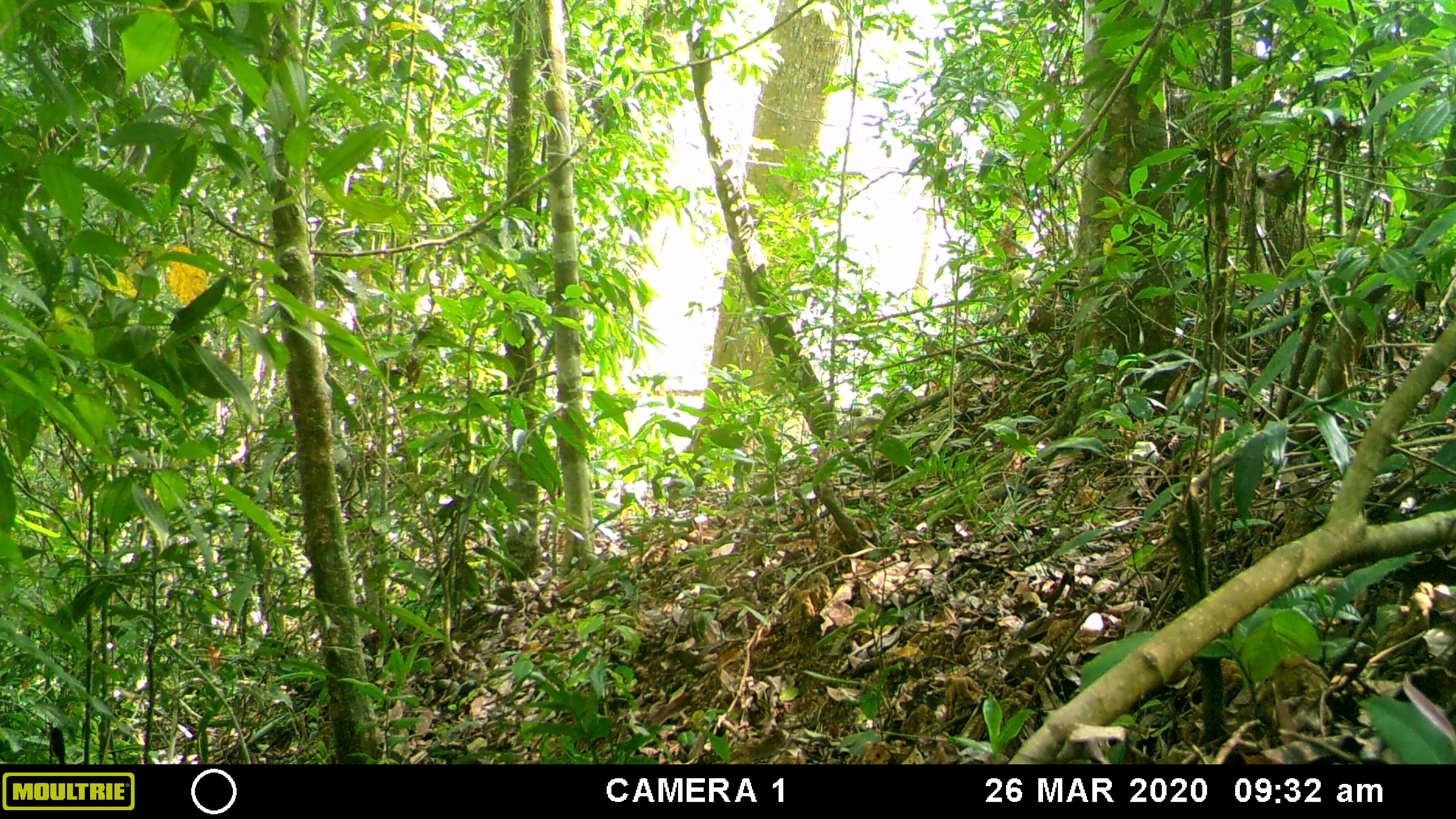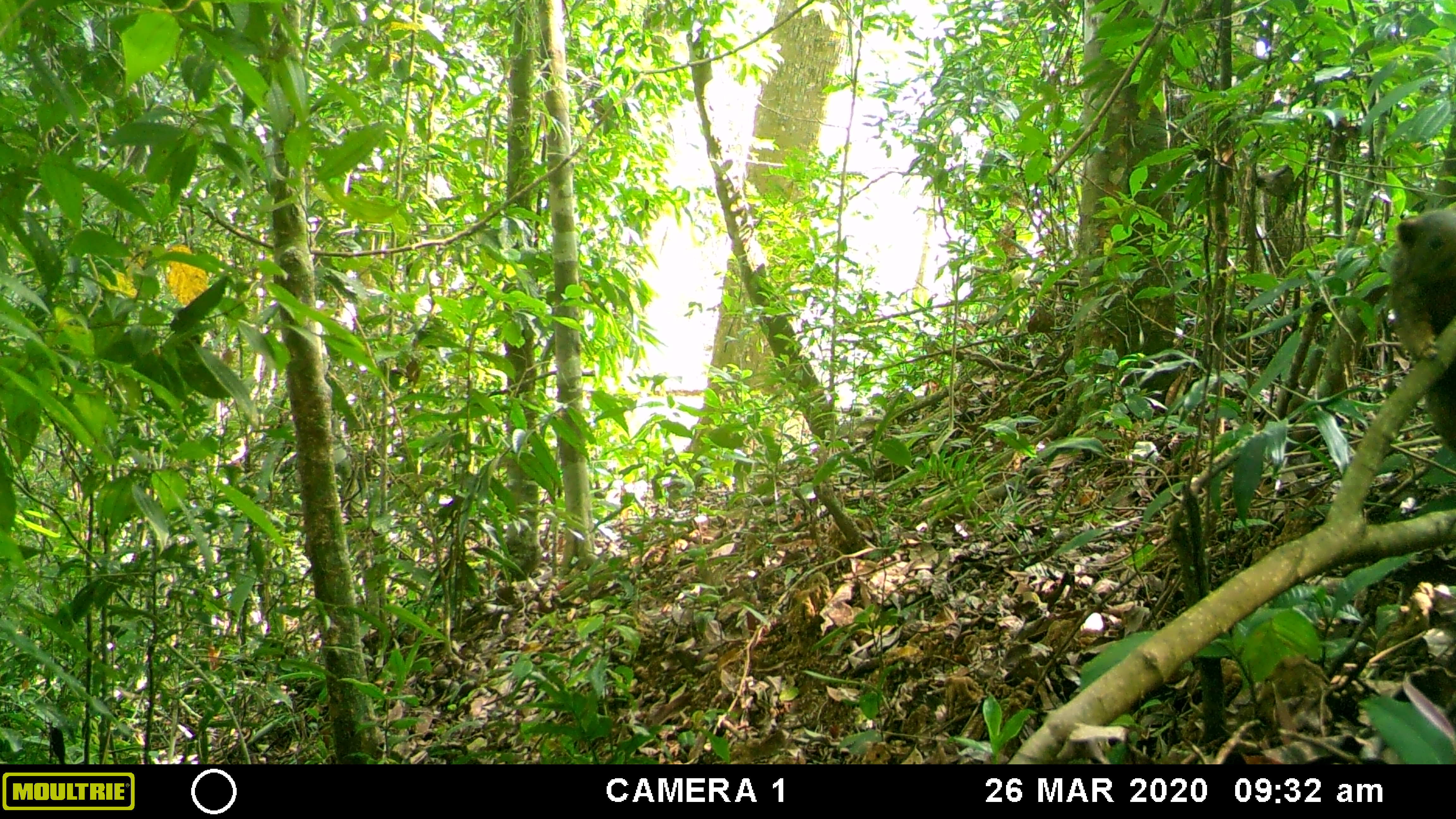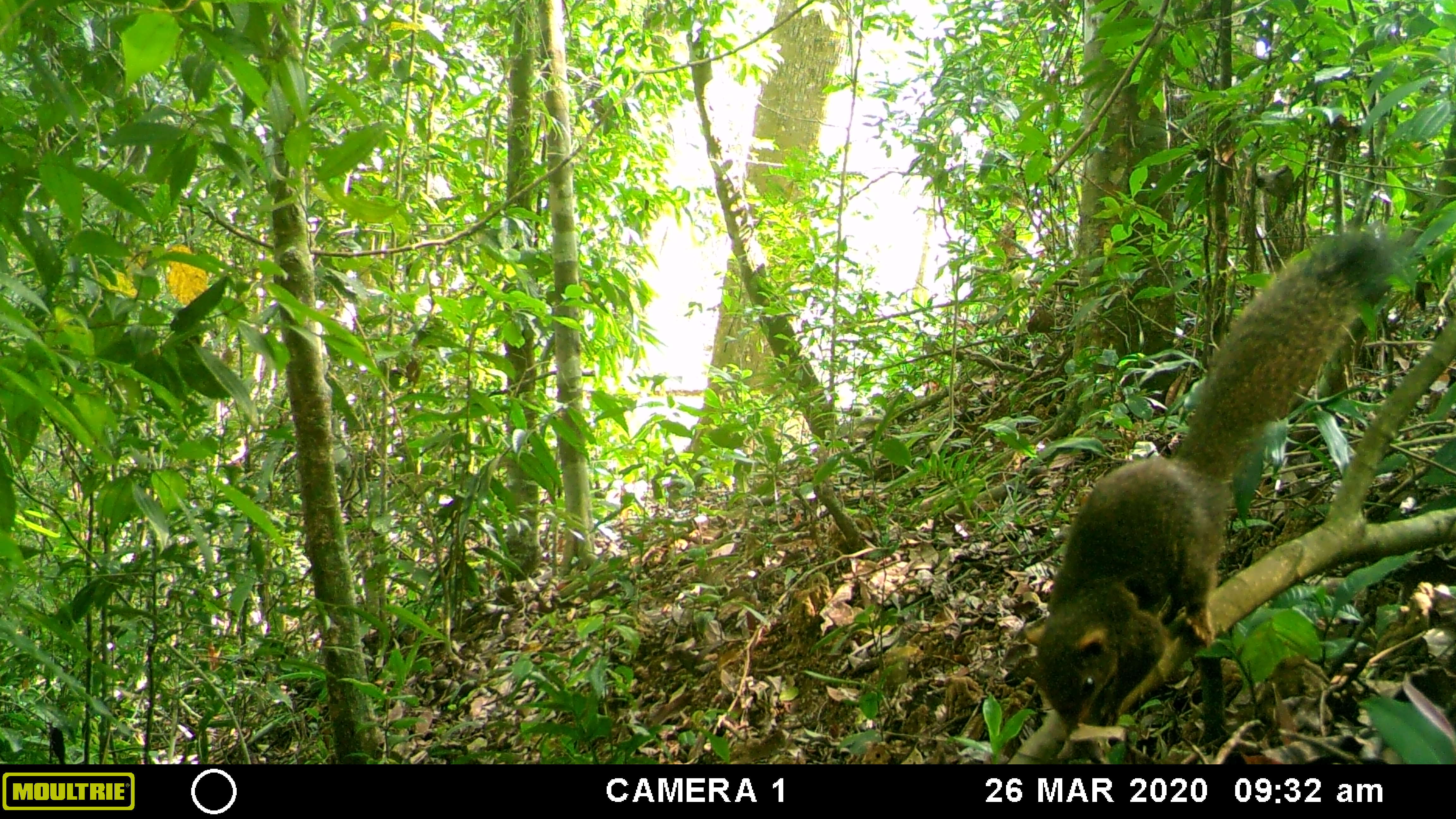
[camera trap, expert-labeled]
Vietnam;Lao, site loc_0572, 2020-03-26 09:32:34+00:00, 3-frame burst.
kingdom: Animalia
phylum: Chordata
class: Mammalia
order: Rodentia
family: Sciuridae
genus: Callosciurus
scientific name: Callosciurus erythraeus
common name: pallas's squirrel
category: pallass squirrel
Pallass squirrel (pallas's squirrel) (Callosciurus erythraeus). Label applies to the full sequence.